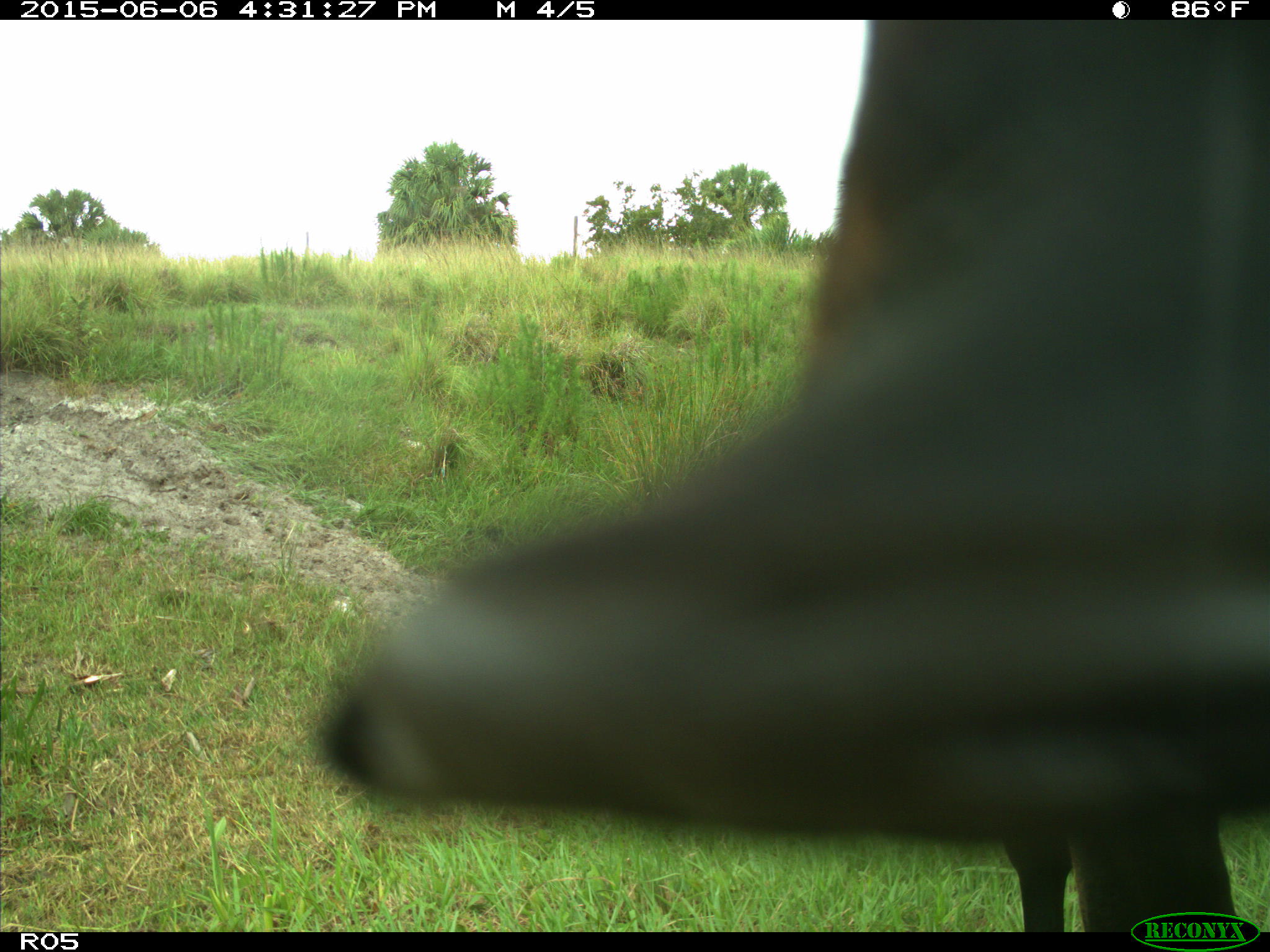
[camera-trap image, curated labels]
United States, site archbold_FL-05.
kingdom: Animalia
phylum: Chordata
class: Mammalia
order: Artiodactyla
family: Bovidae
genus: Bos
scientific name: Bos taurus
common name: domestic cow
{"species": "Bos taurus (domestic cow)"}